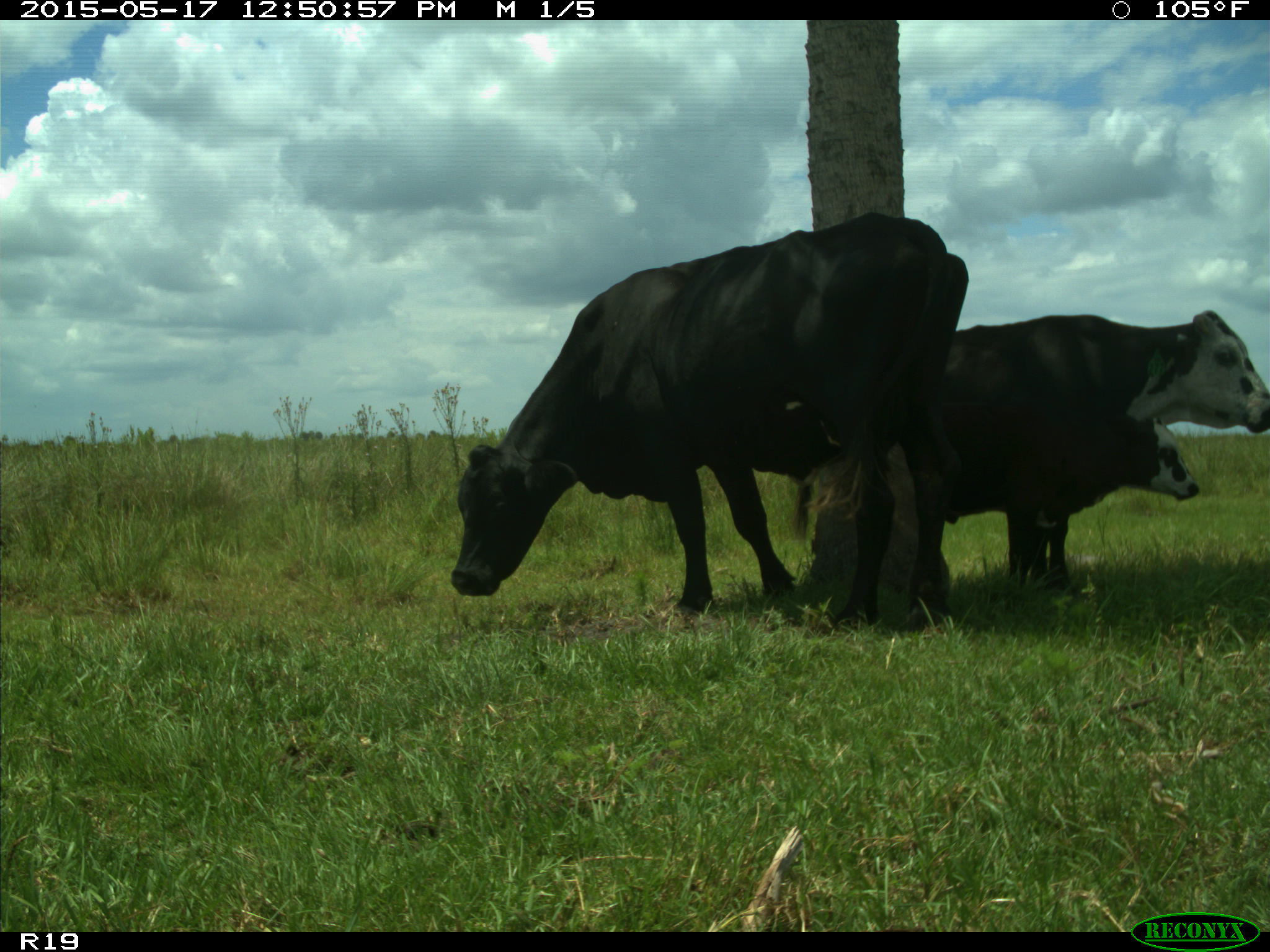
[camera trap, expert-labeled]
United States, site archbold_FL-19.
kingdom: Animalia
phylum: Chordata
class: Mammalia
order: Artiodactyla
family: Bovidae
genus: Bos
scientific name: Bos taurus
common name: domestic cow